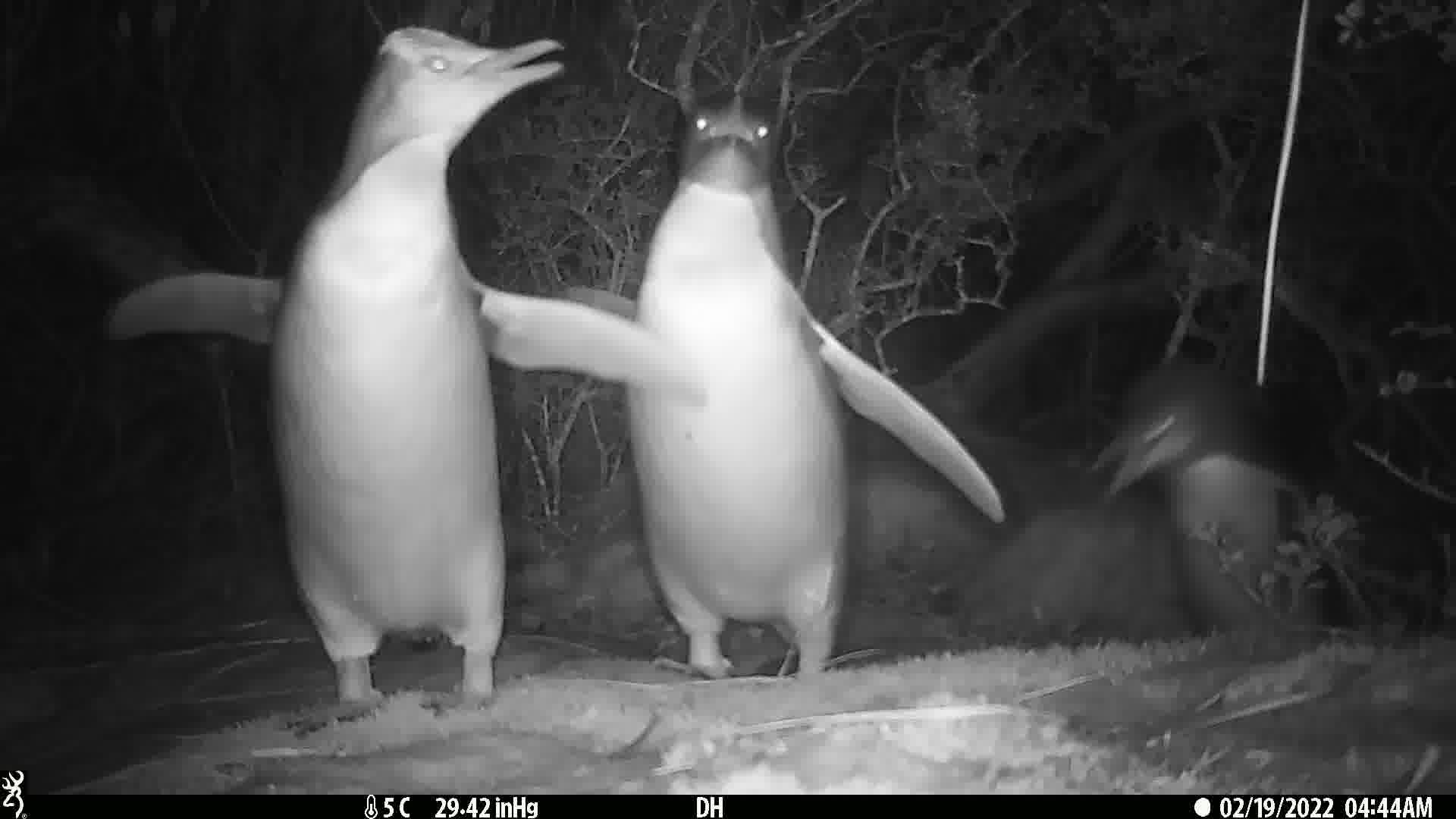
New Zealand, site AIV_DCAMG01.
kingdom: Animalia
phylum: Chordata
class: Aves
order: Sphenisciformes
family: Spheniscidae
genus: Megadyptes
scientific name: Megadyptes antipodes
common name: yellow-eyed penguin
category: yellow eyed penguin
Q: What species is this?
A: Yellow eyed penguin (yellow-eyed penguin) (Megadyptes antipodes).